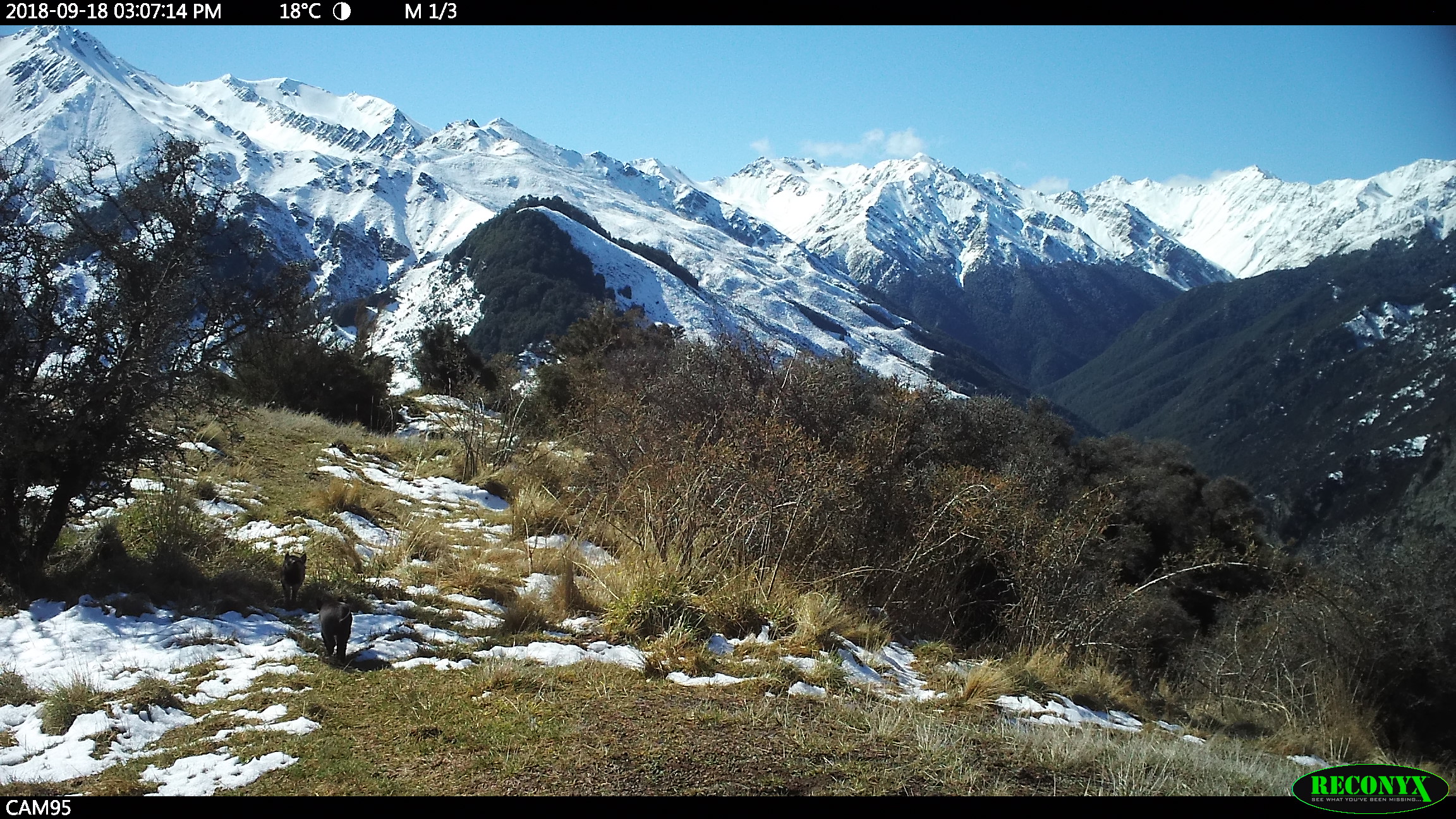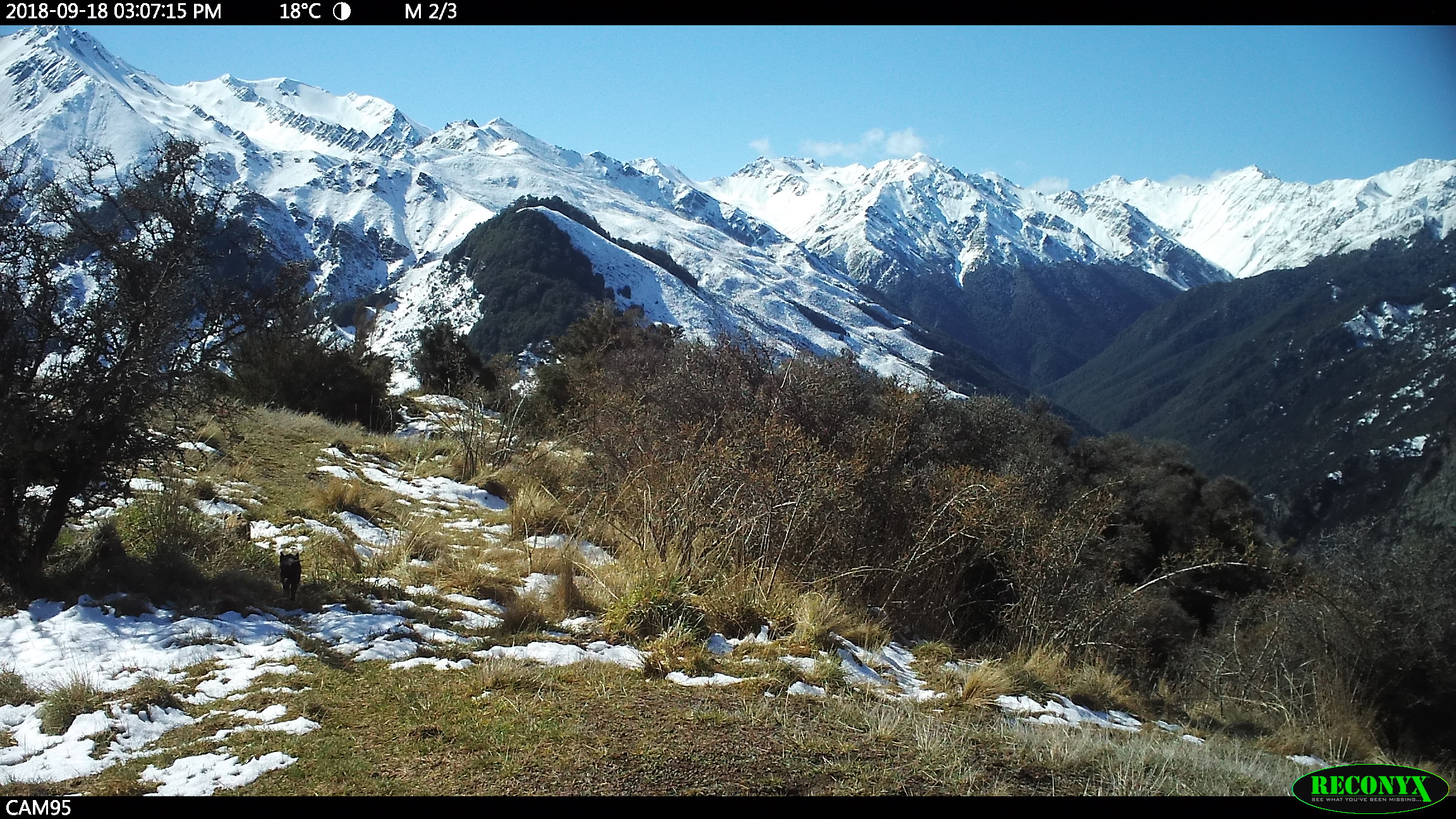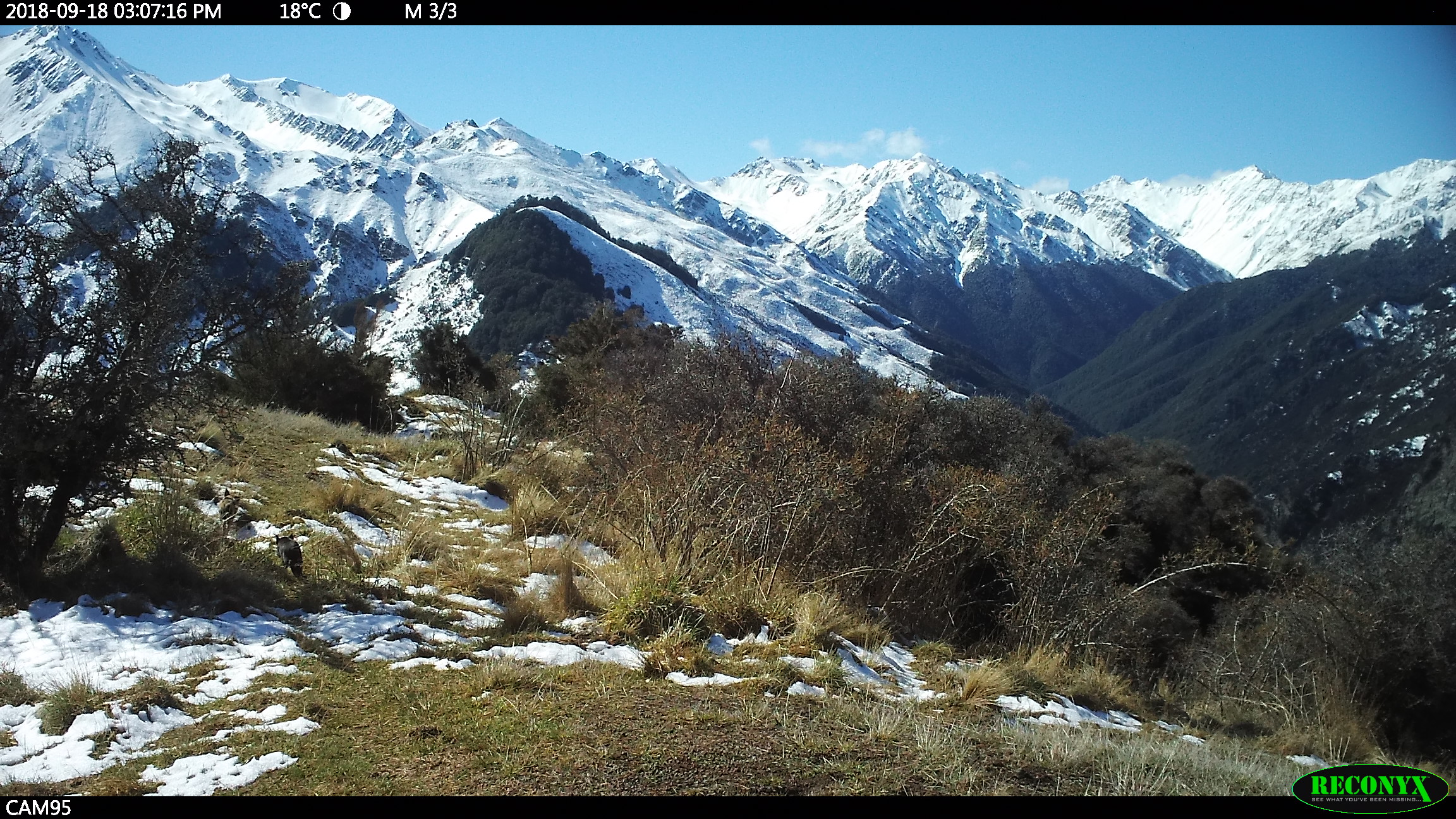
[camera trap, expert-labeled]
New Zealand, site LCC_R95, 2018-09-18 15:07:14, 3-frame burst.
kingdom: Animalia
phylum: Chordata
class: Mammalia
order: Artiodactyla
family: Suidae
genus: Sus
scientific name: Sus scrofa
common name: pig